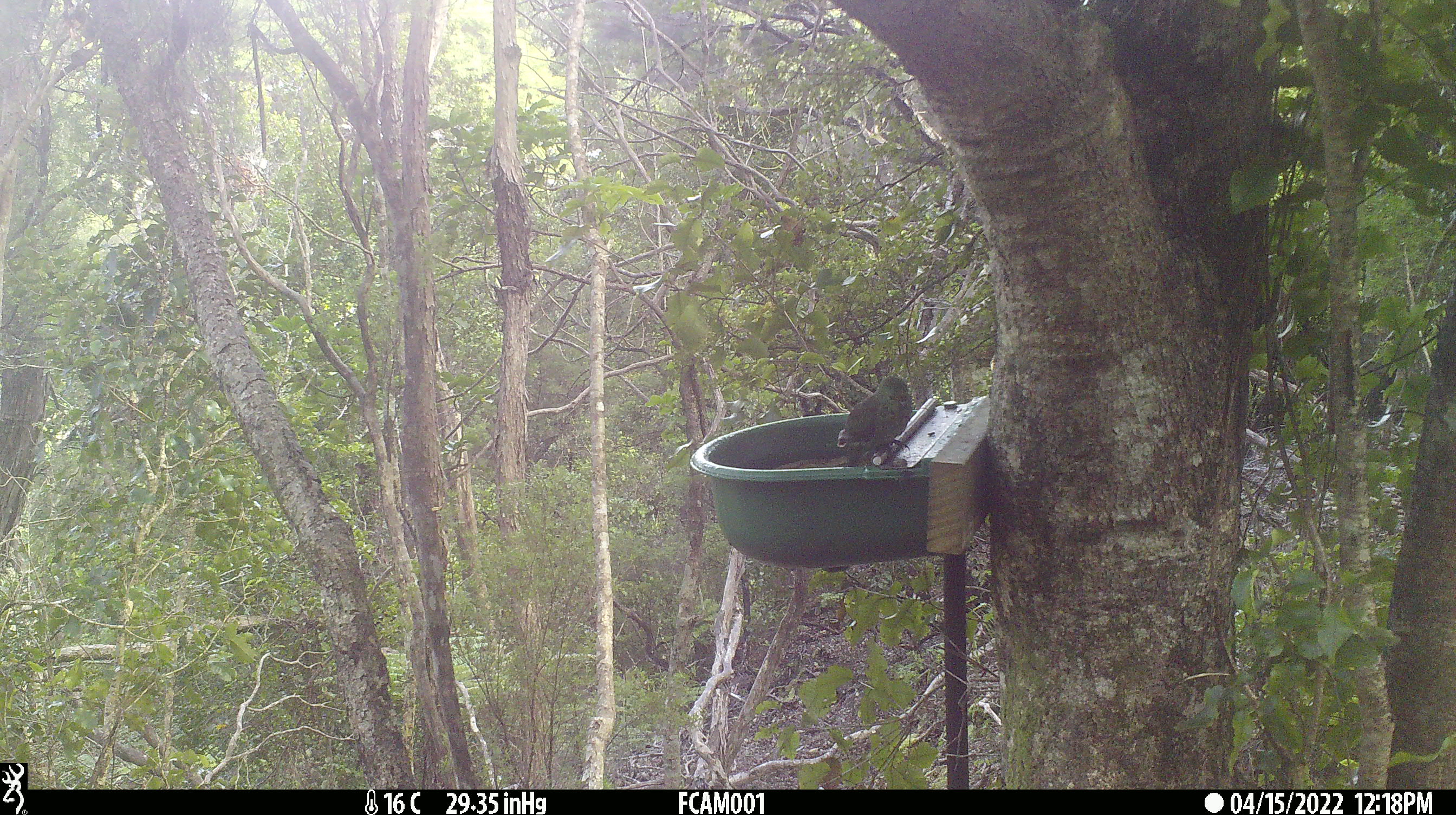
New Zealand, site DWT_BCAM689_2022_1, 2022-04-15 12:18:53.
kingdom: Animalia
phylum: Chordata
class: Aves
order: Psittaciformes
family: Psittaculidae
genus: Cyanoramphus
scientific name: Cyanoramphus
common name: parakeet